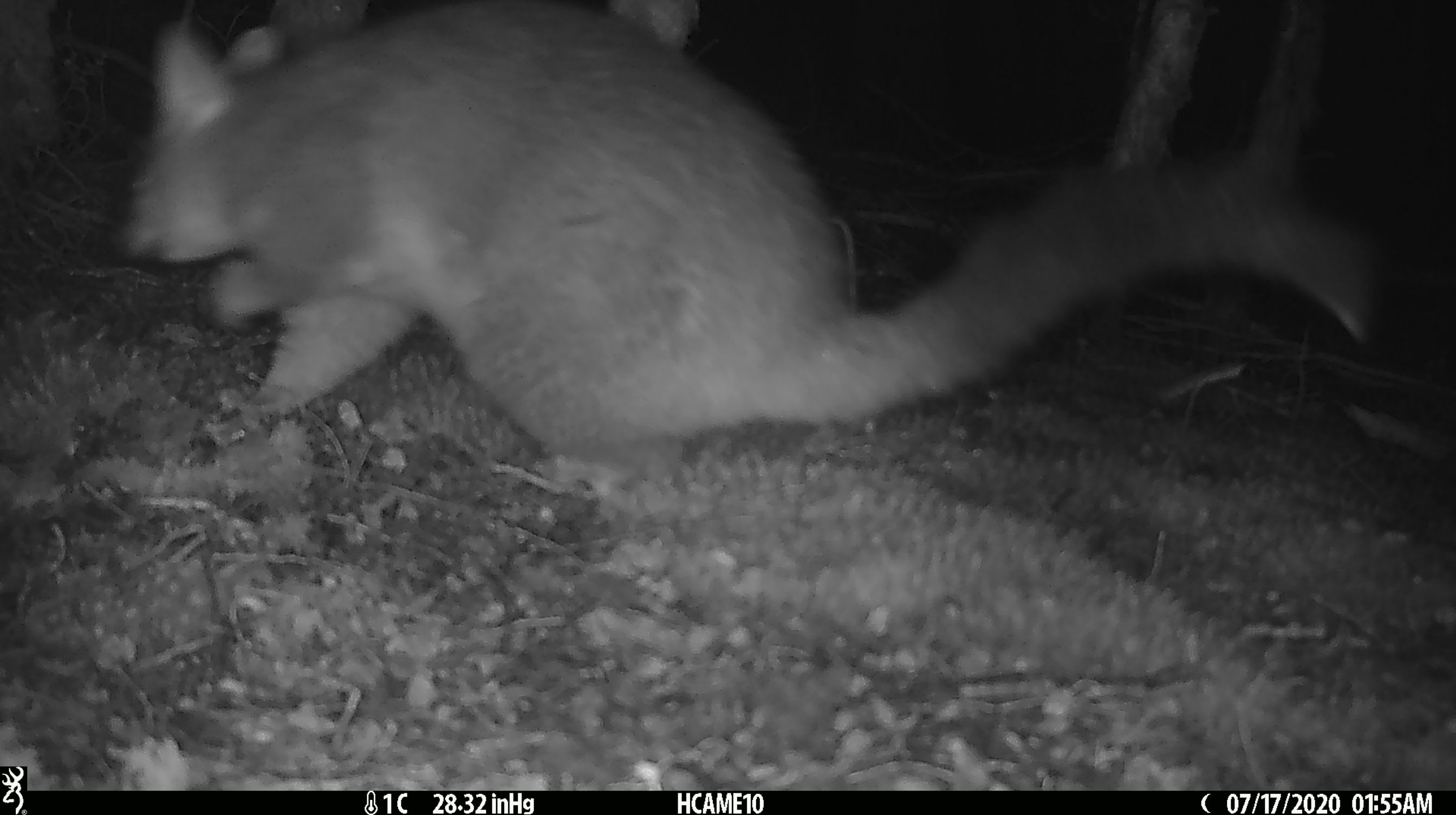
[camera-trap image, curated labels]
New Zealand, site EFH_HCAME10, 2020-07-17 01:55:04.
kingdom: Animalia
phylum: Chordata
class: Mammalia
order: Diprotodontia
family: Phalangeridae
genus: Trichosurus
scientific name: Trichosurus vulpecula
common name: common brushtail possum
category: possum